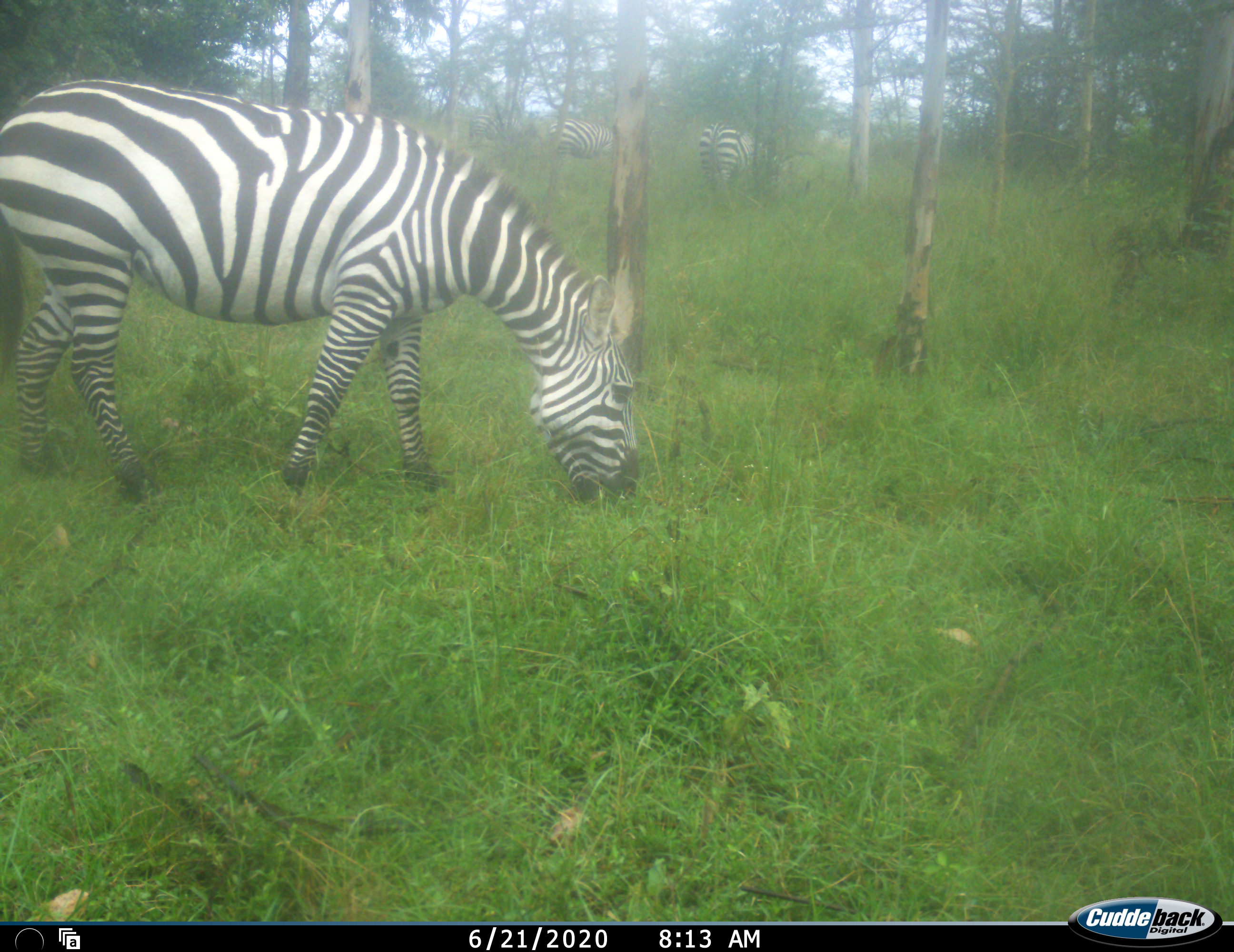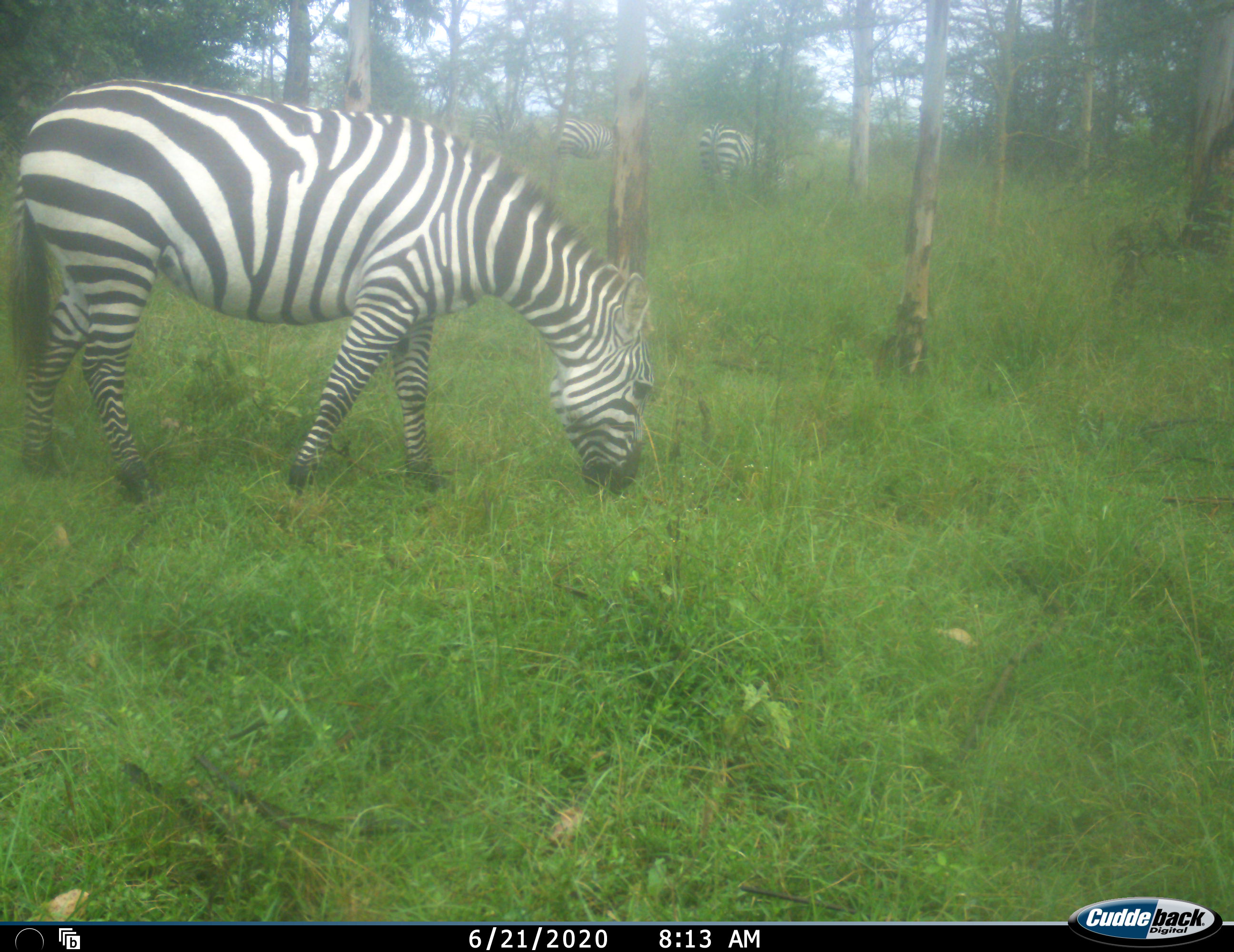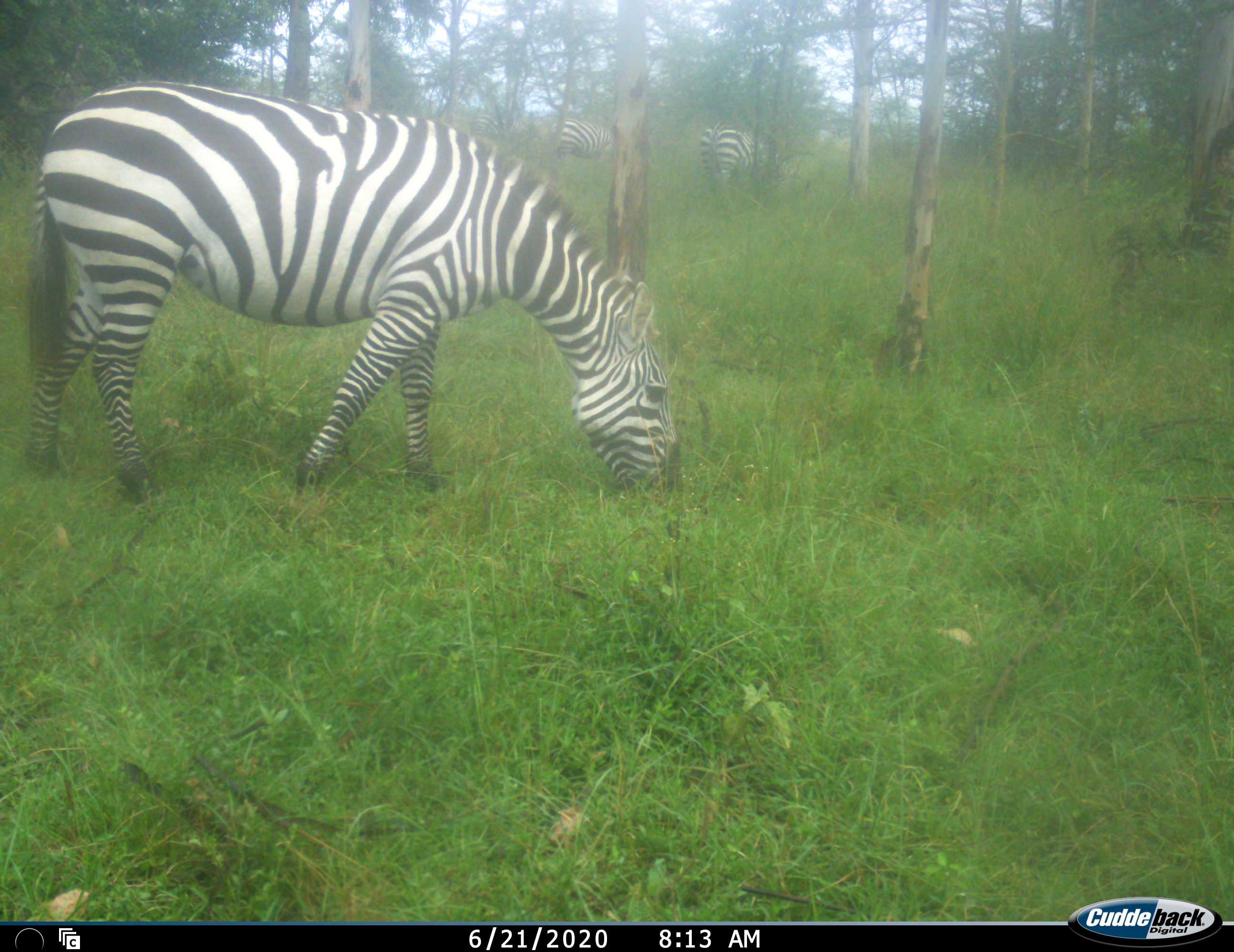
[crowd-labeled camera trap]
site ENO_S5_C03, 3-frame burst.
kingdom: Animalia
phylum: Chordata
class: Mammalia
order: Perissodactyla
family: Equidae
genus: Equus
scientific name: Equus quagga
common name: plains zebra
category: zebraplains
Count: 3.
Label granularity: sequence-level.